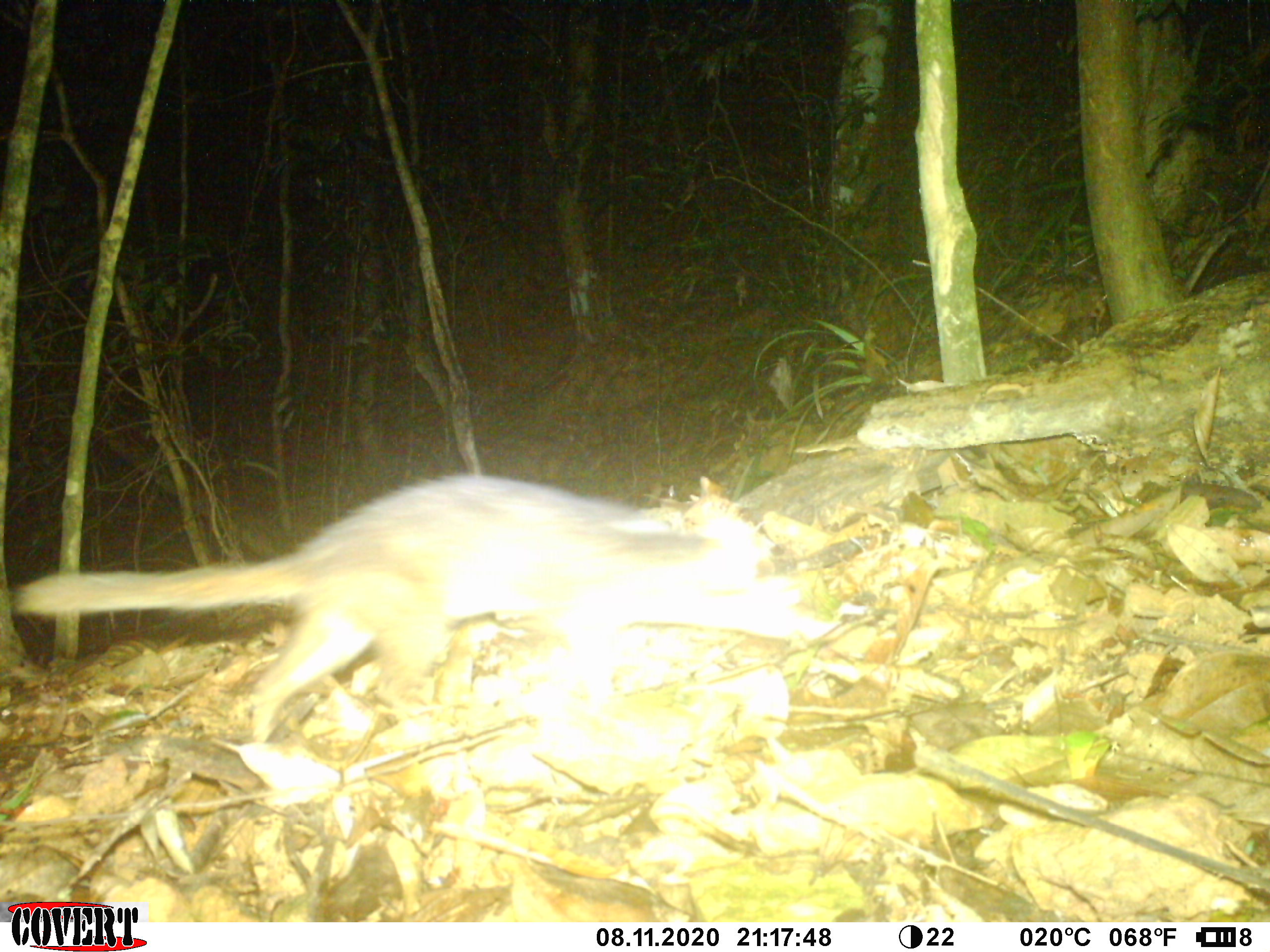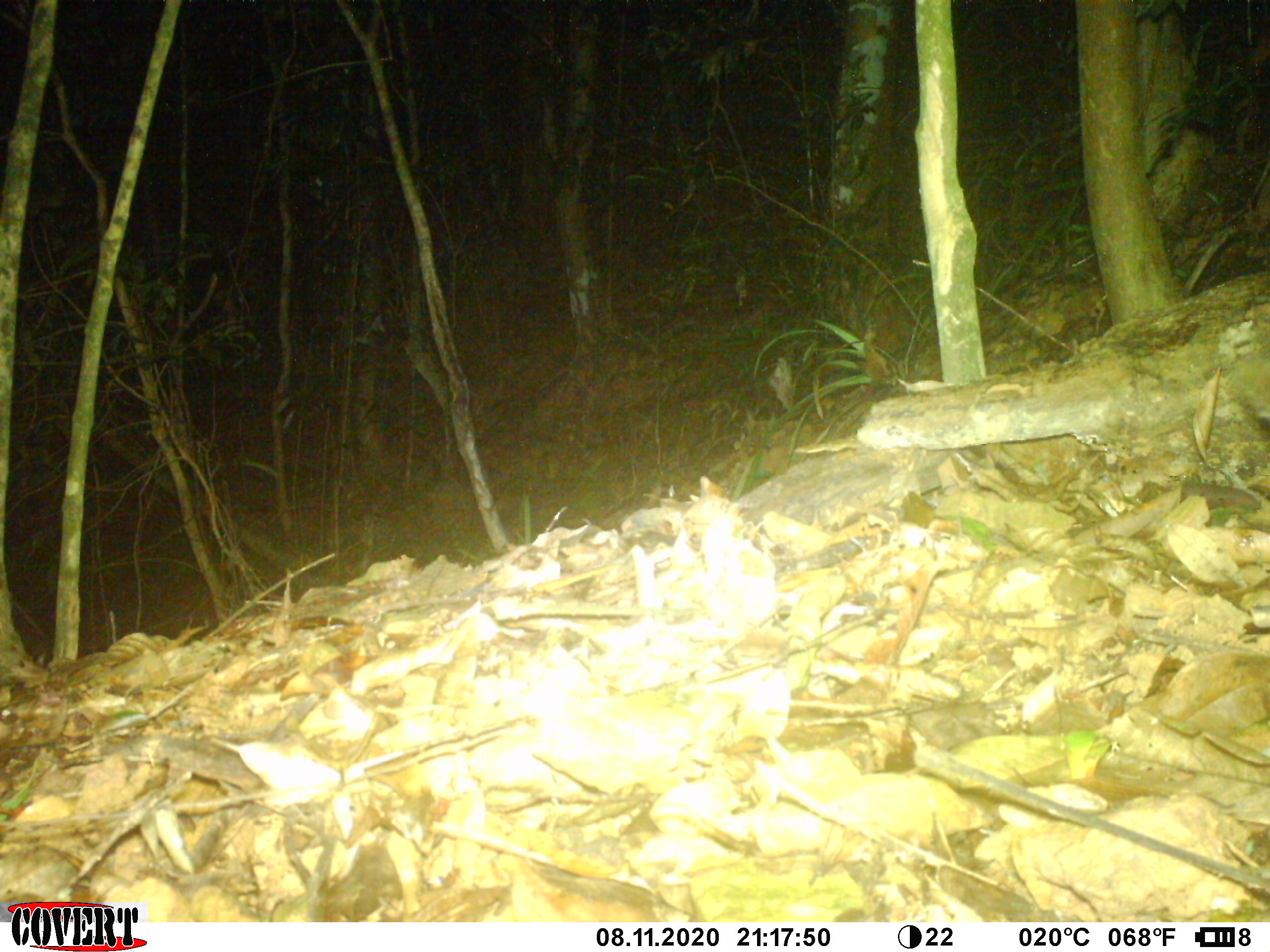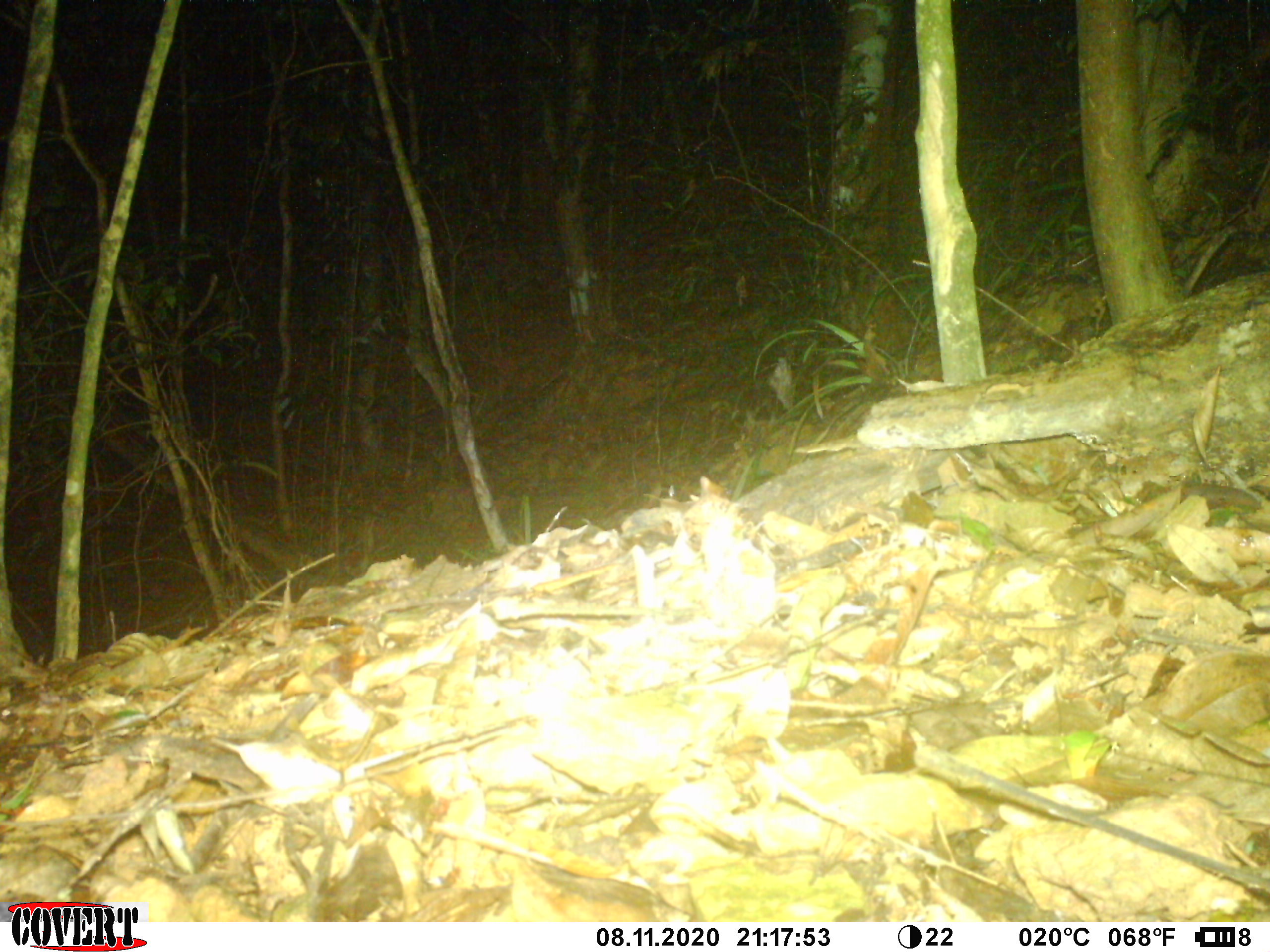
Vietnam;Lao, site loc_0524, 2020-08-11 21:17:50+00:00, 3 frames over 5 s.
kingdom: Animalia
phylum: Chordata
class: Mammalia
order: Carnivora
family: Mustelidae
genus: Melogale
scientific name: Melogale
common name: ferret badger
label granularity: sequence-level